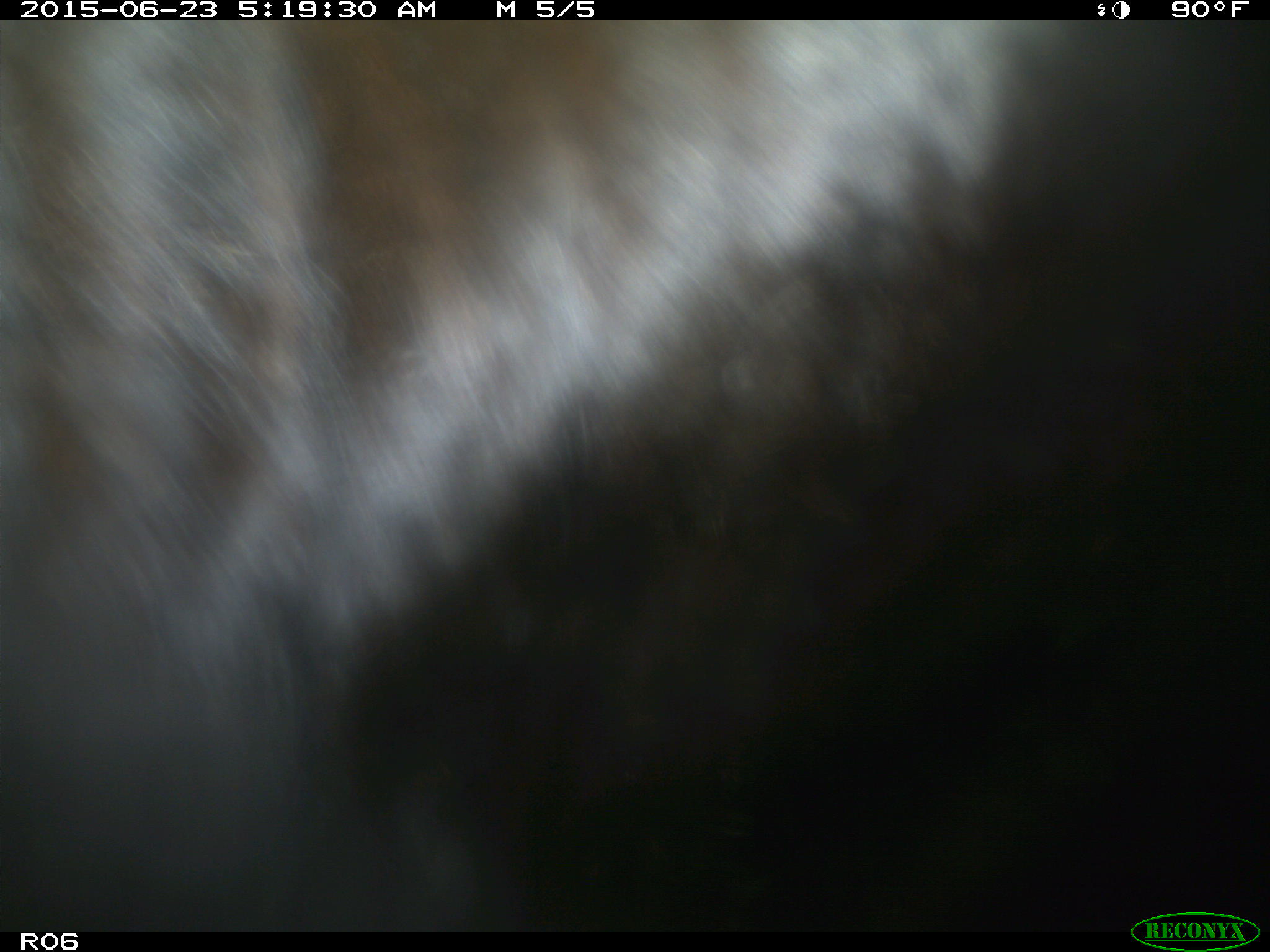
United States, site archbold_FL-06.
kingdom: Animalia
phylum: Chordata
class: Mammalia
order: Artiodactyla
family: Bovidae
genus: Bos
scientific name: Bos taurus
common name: domestic cow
Bos taurus (domestic cow).